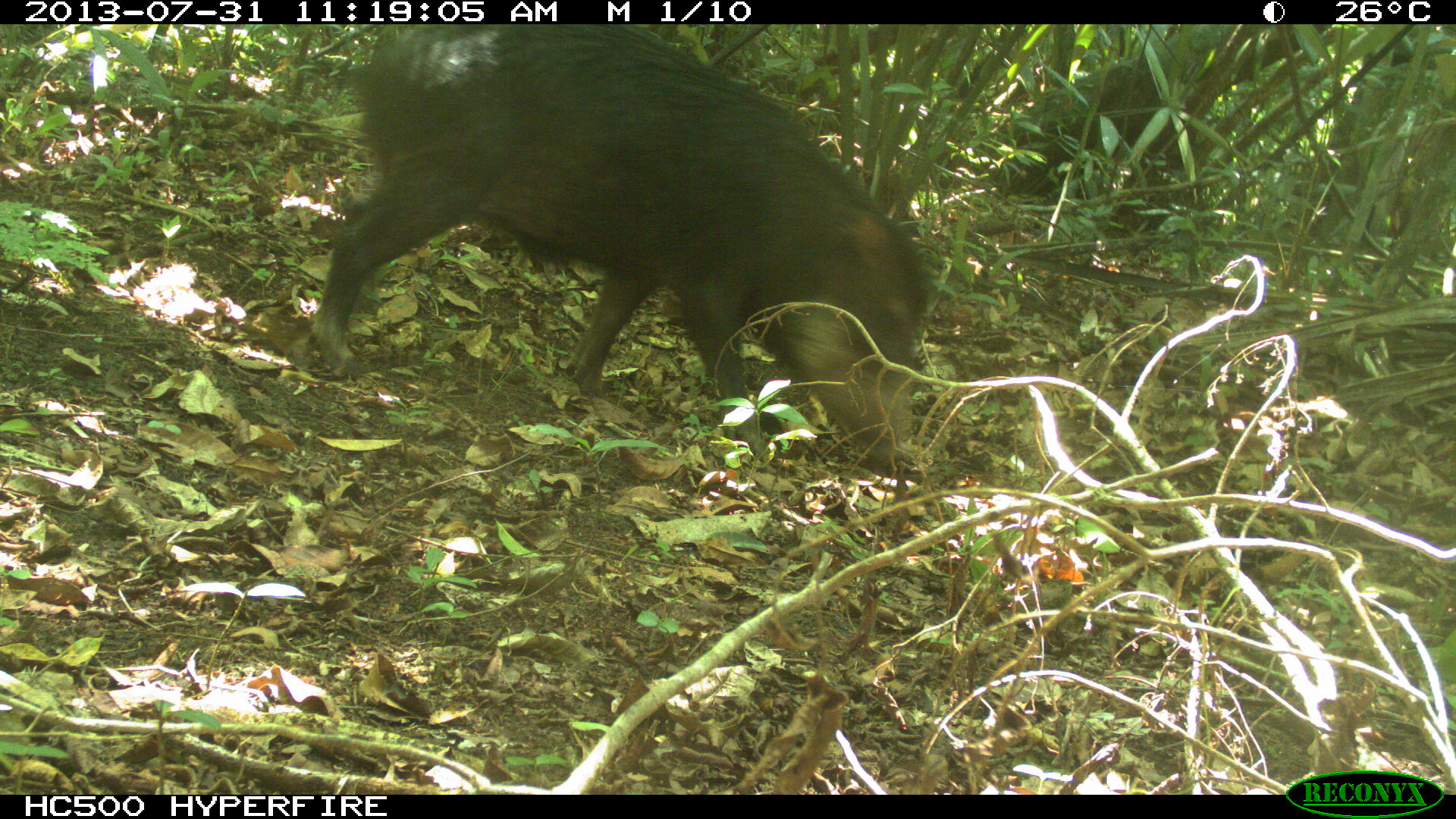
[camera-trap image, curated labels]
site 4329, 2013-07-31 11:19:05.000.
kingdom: Animalia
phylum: Chordata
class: Mammalia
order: Artiodactyla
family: Tayassuidae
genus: Tayassu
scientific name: Tayassu pecari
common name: white-lipped peccary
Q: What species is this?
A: Tayassu pecari (white-lipped peccary).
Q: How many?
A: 2.